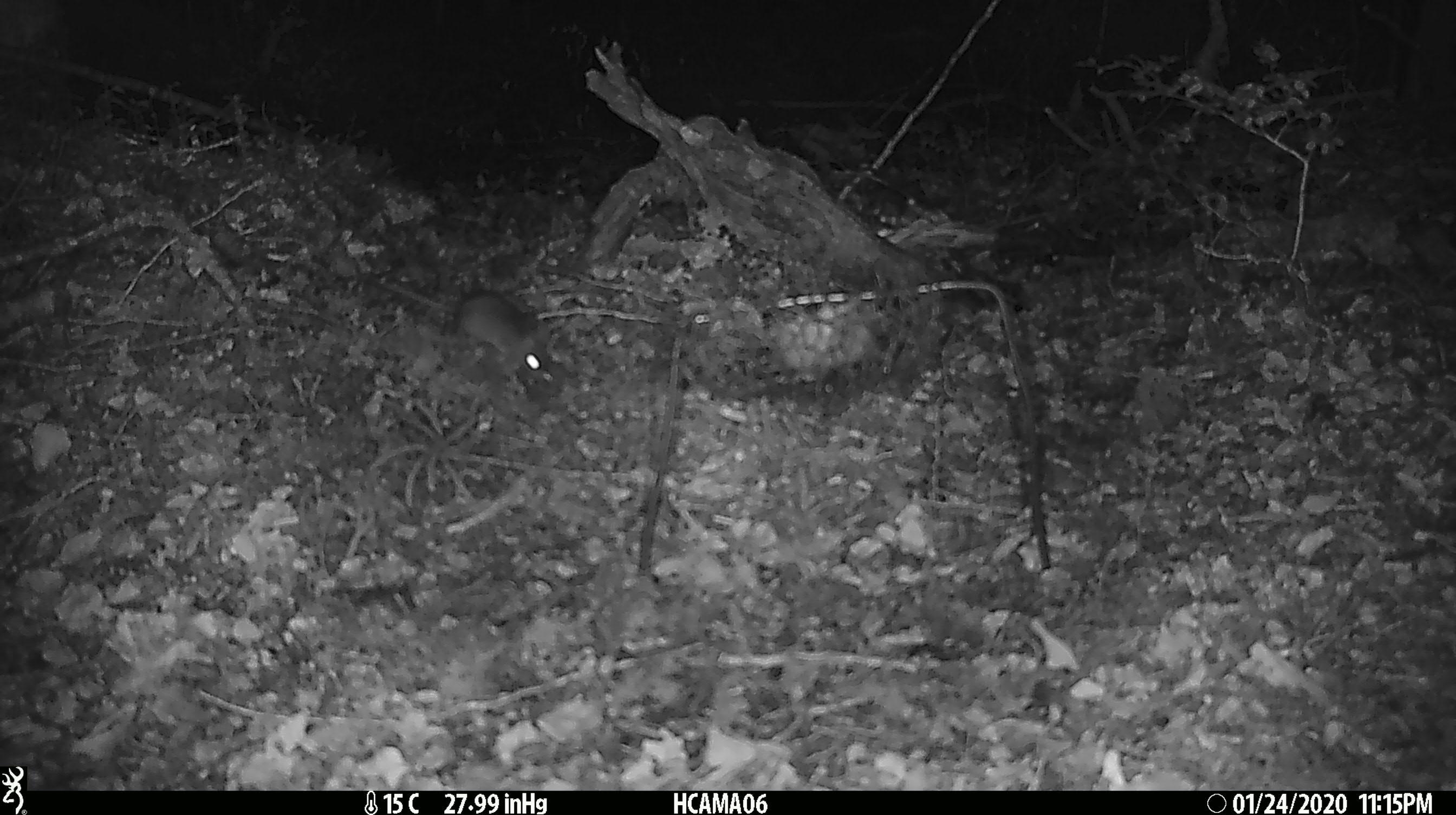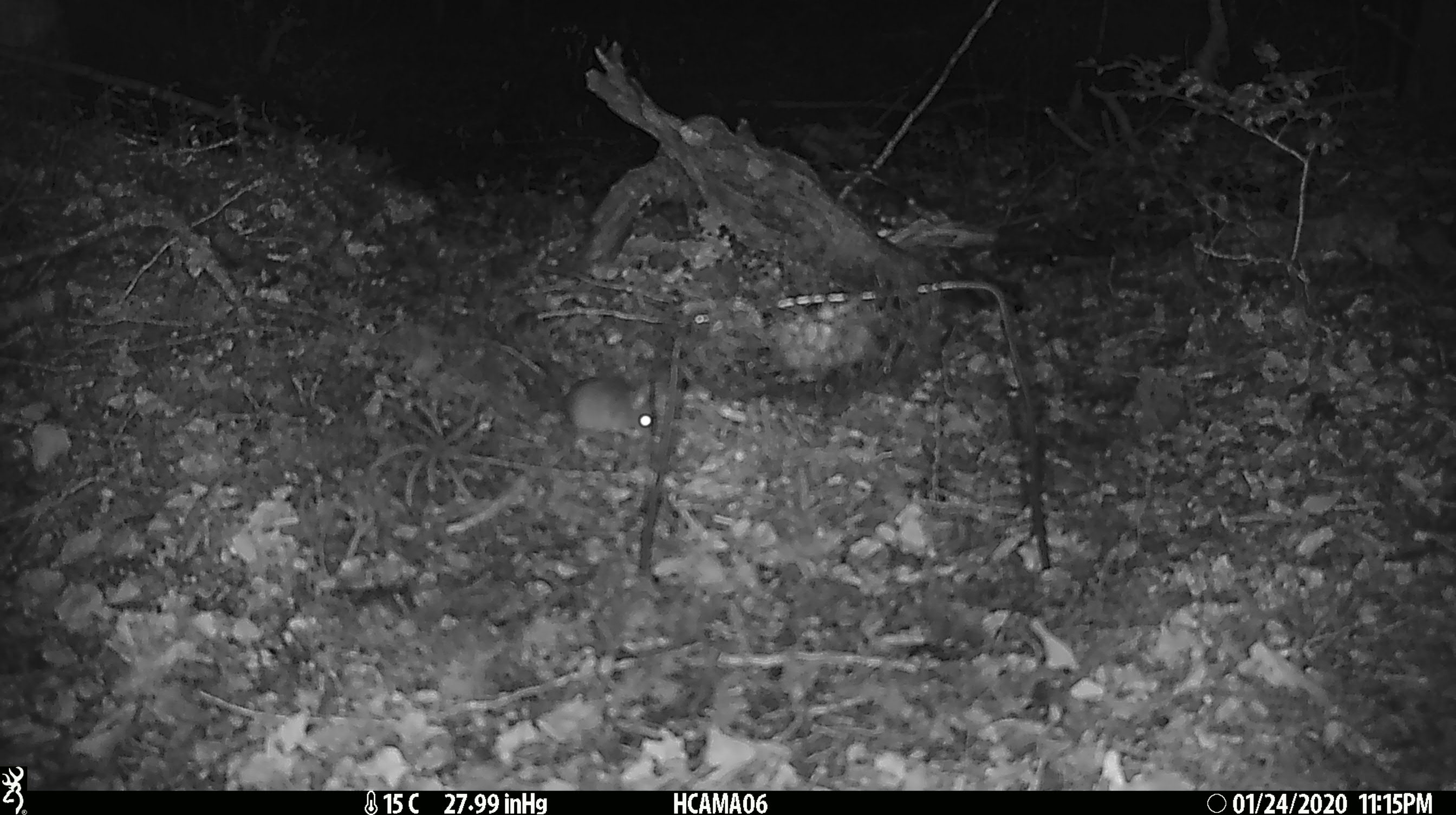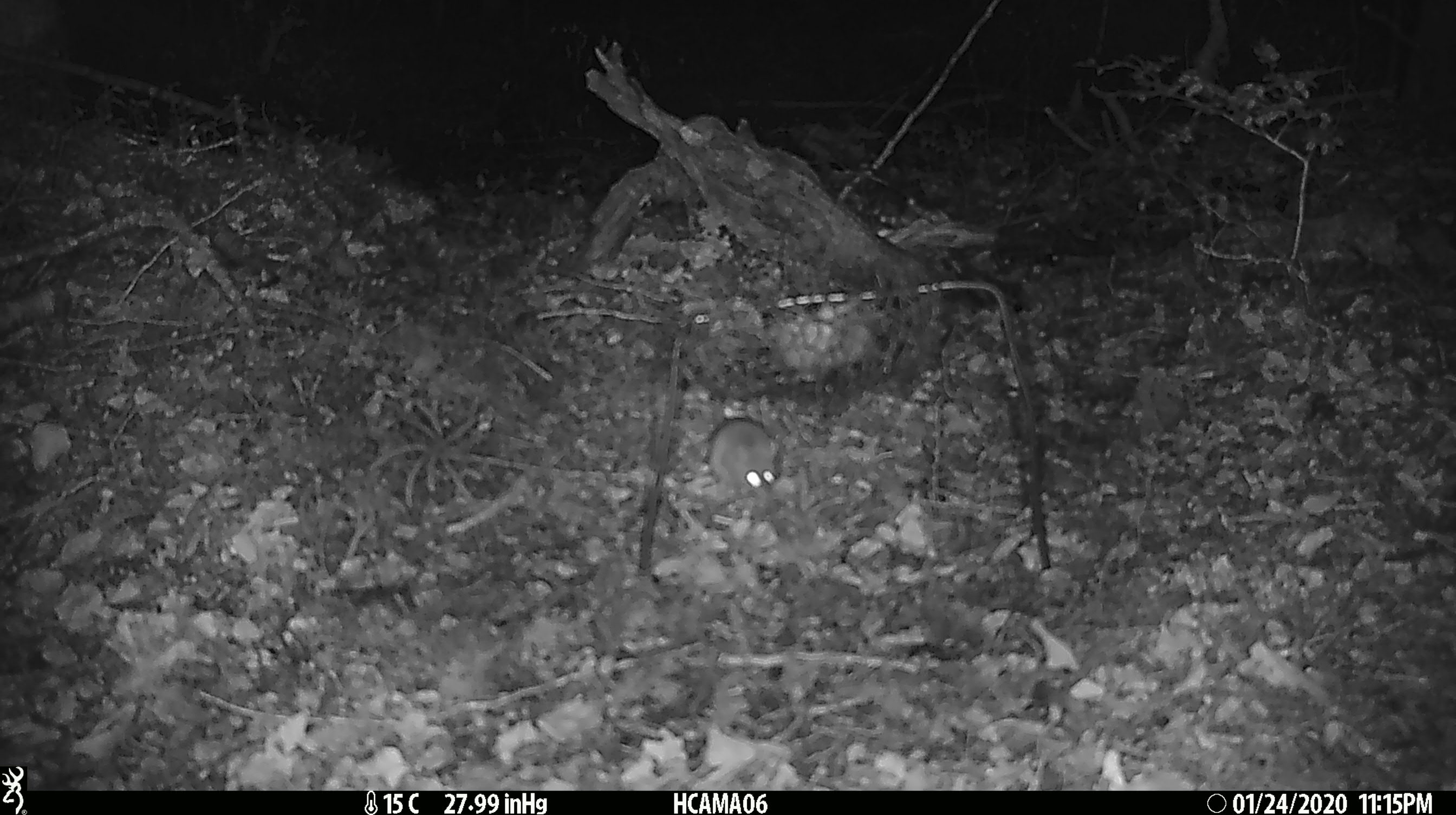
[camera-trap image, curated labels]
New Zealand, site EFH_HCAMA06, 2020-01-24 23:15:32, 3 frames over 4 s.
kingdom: Animalia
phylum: Chordata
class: Mammalia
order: Rodentia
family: Muridae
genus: Mus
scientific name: Mus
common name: mouse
Mouse (Mus).